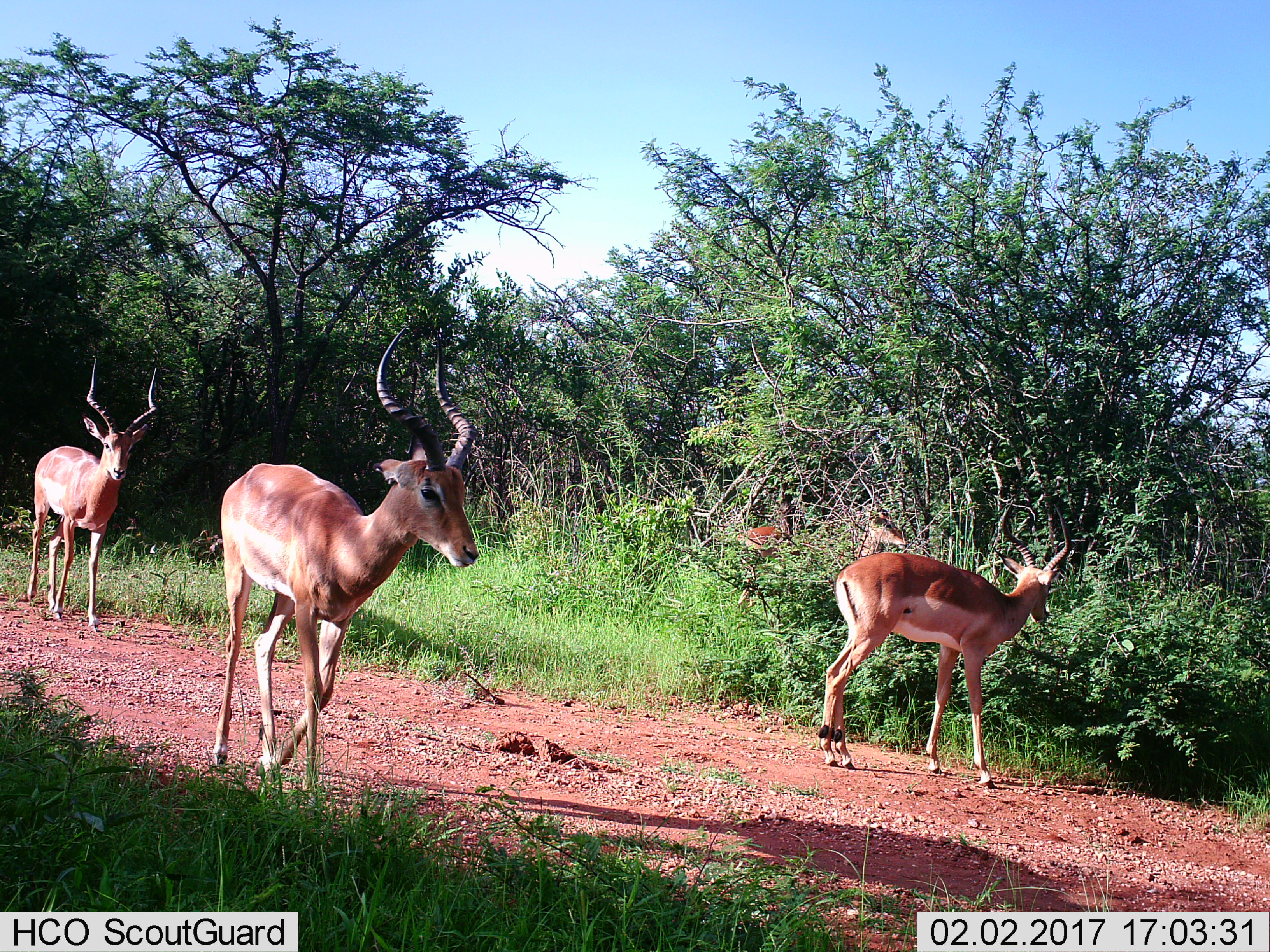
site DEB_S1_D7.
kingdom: Animalia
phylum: Chordata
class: Mammalia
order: Artiodactyla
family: Bovidae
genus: Aepyceros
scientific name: Aepyceros melampus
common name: impala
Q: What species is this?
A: Impala (Aepyceros melampus).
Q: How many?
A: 4.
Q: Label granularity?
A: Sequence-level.